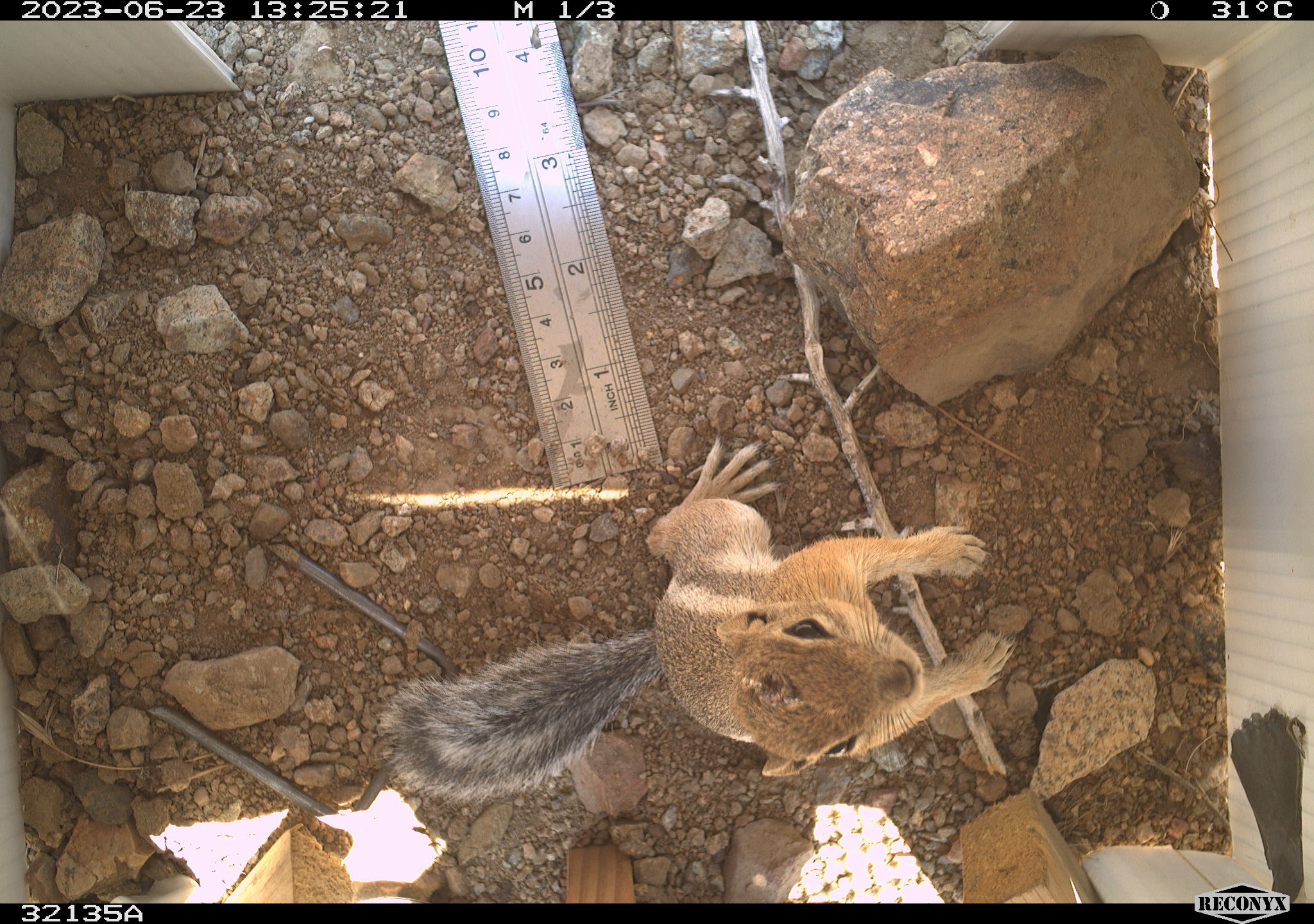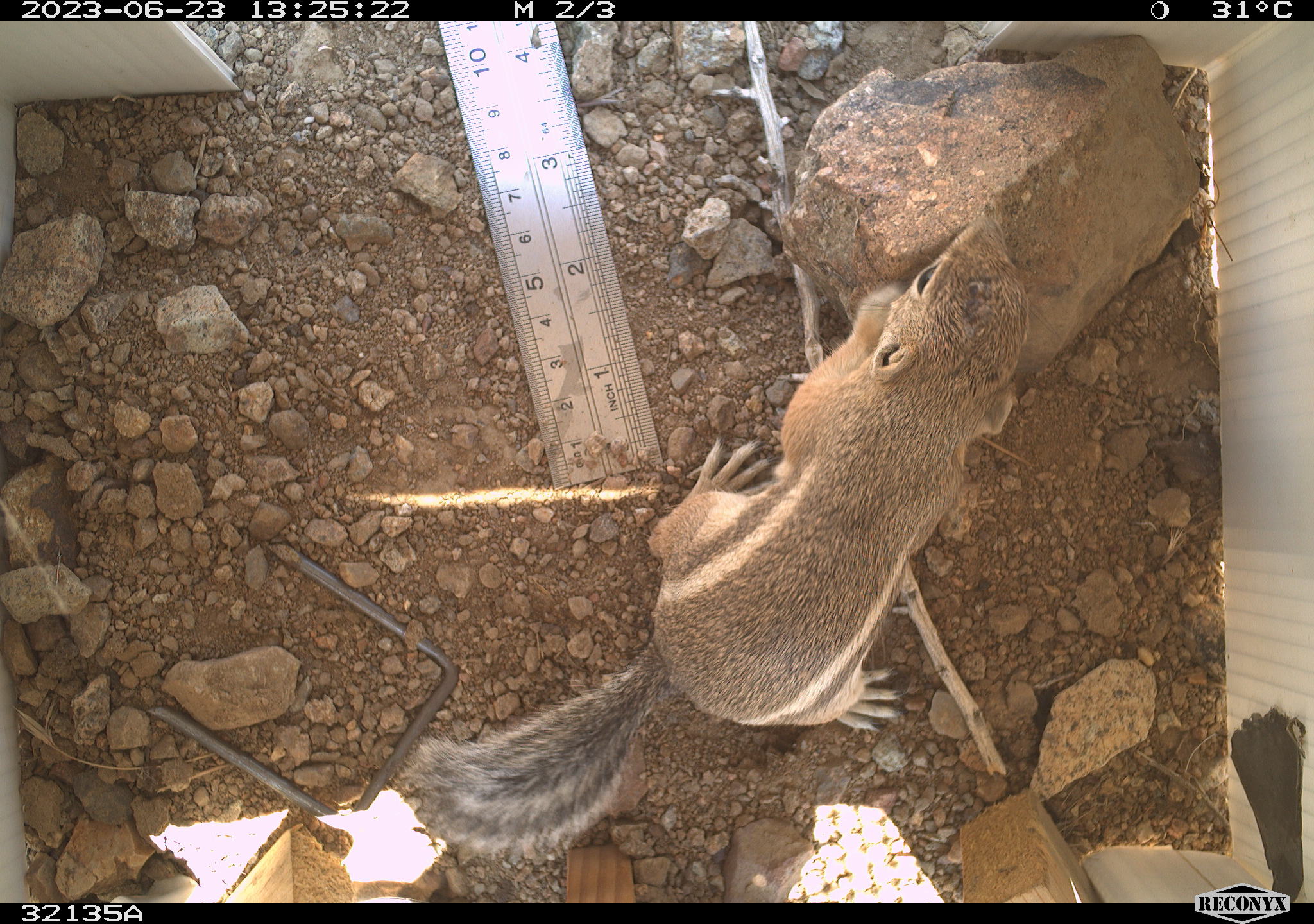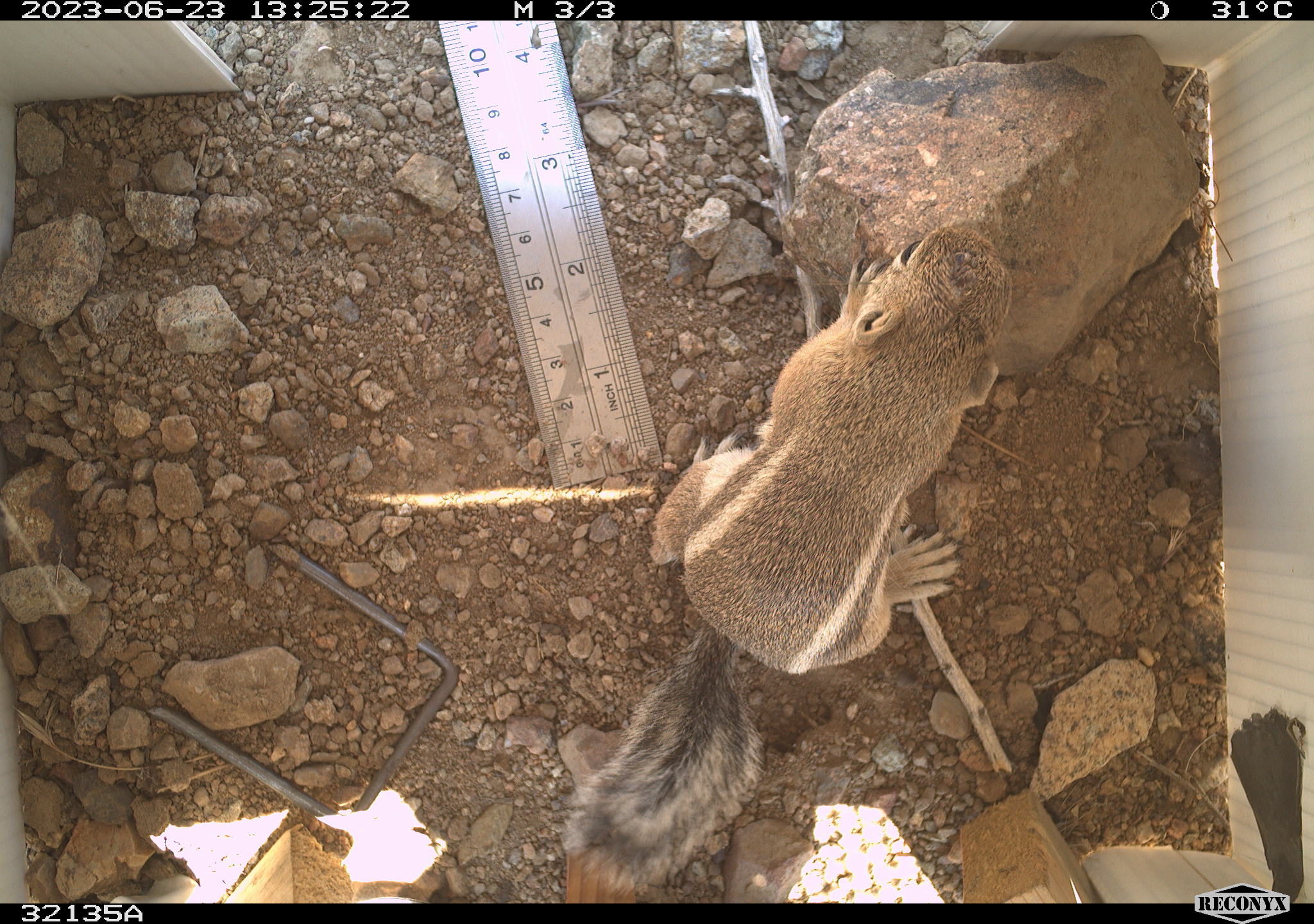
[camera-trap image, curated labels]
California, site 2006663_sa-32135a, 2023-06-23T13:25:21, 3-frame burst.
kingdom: Animalia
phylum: Chordata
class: Mammalia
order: Rodentia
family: Sciuridae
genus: Ammospermophilus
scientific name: Ammospermophilus leucurus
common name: white-tailed antelope squirrel